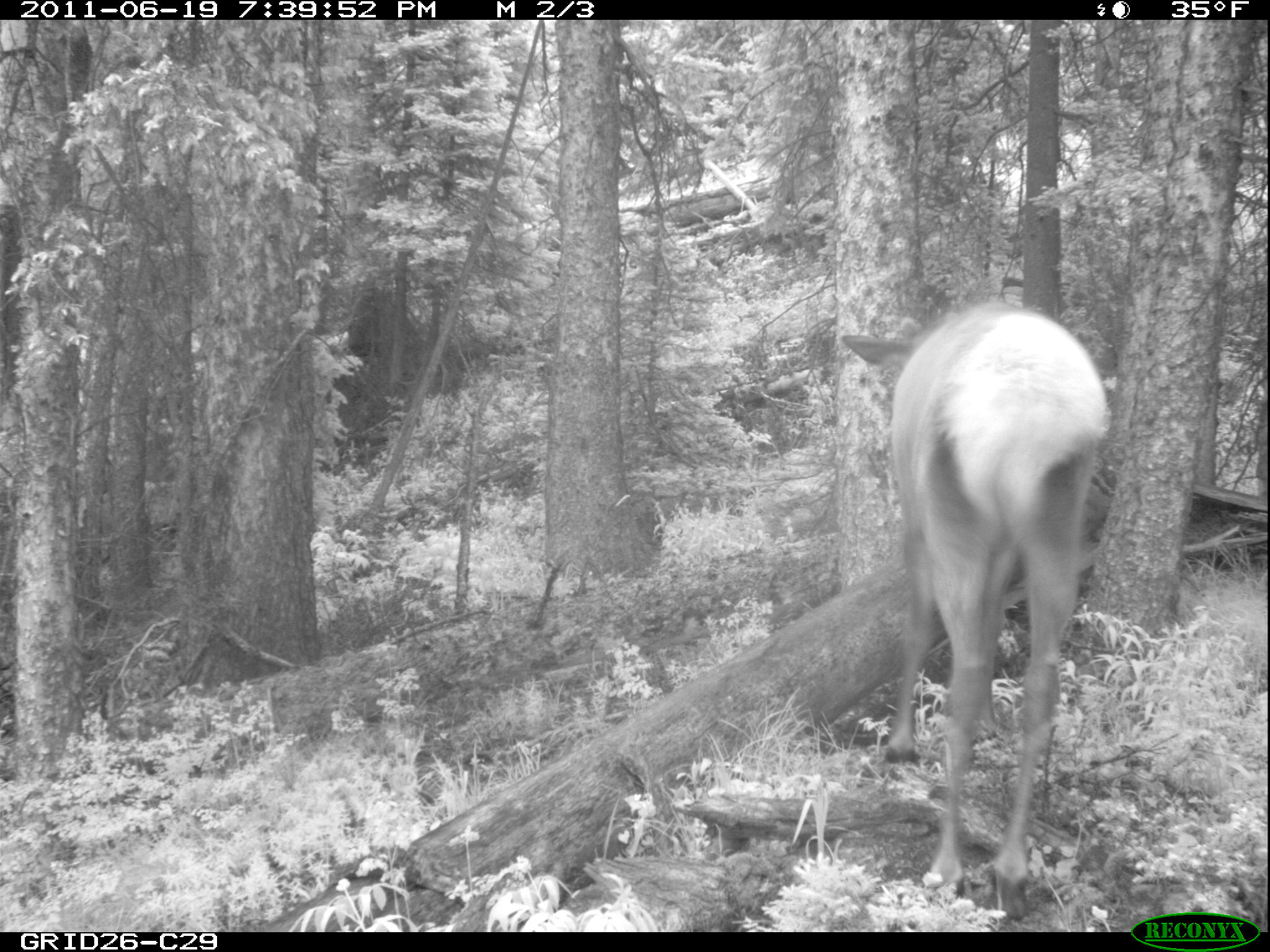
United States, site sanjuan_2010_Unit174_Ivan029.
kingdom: Animalia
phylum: Chordata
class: Mammalia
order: Artiodactyla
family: Cervidae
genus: Cervus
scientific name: Cervus elaphus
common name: red deer